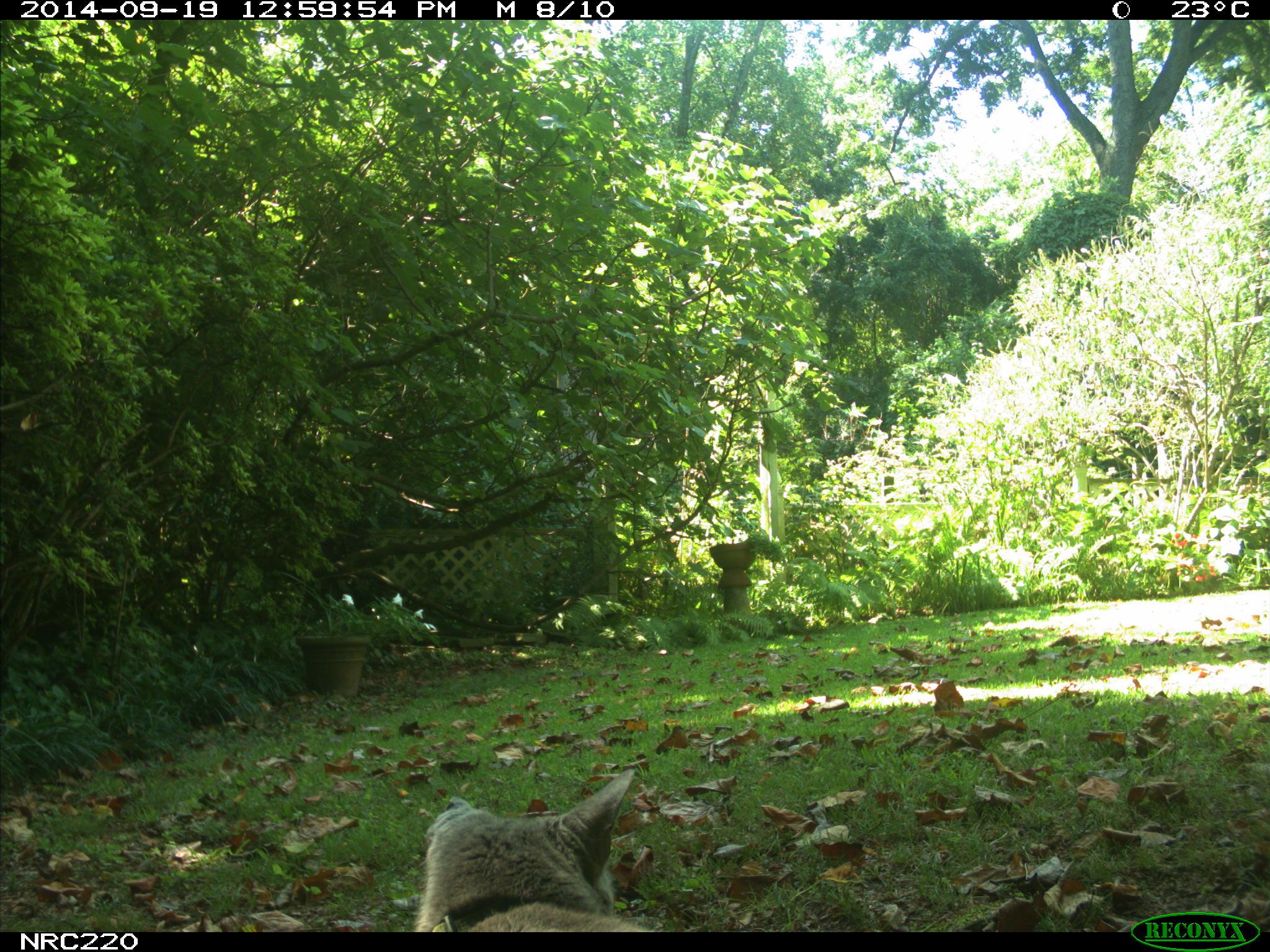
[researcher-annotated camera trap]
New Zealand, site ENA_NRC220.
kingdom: Animalia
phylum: Chordata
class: Mammalia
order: Carnivora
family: Felidae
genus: Felis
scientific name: Felis catus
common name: domestic cat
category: cat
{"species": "cat (domestic cat) (Felis catus)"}